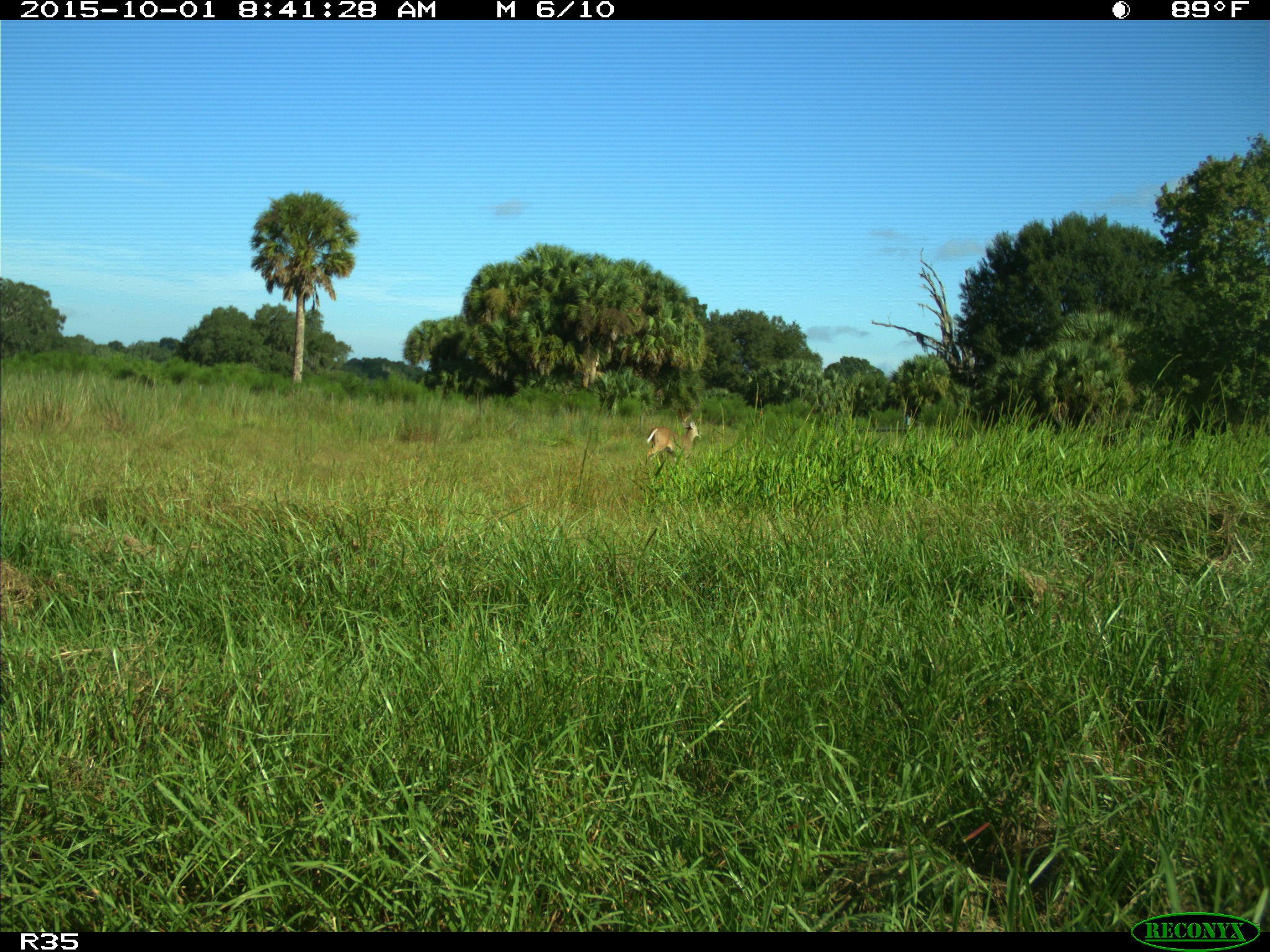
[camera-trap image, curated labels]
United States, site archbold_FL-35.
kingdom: Animalia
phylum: Chordata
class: Mammalia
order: Artiodactyla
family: Cervidae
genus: Odocoileus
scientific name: Odocoileus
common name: deer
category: unidentified deer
Unidentified deer (deer) (Odocoileus).